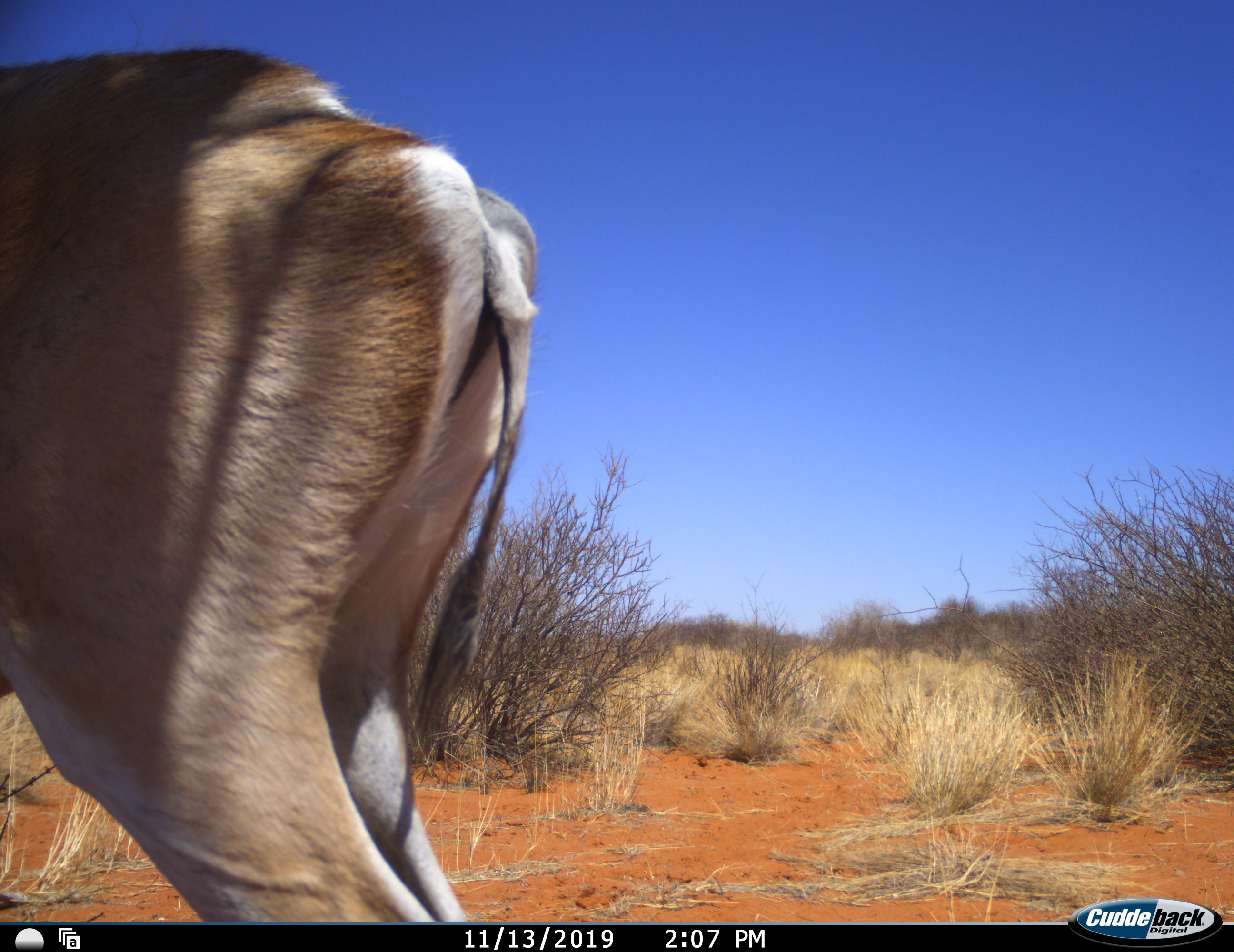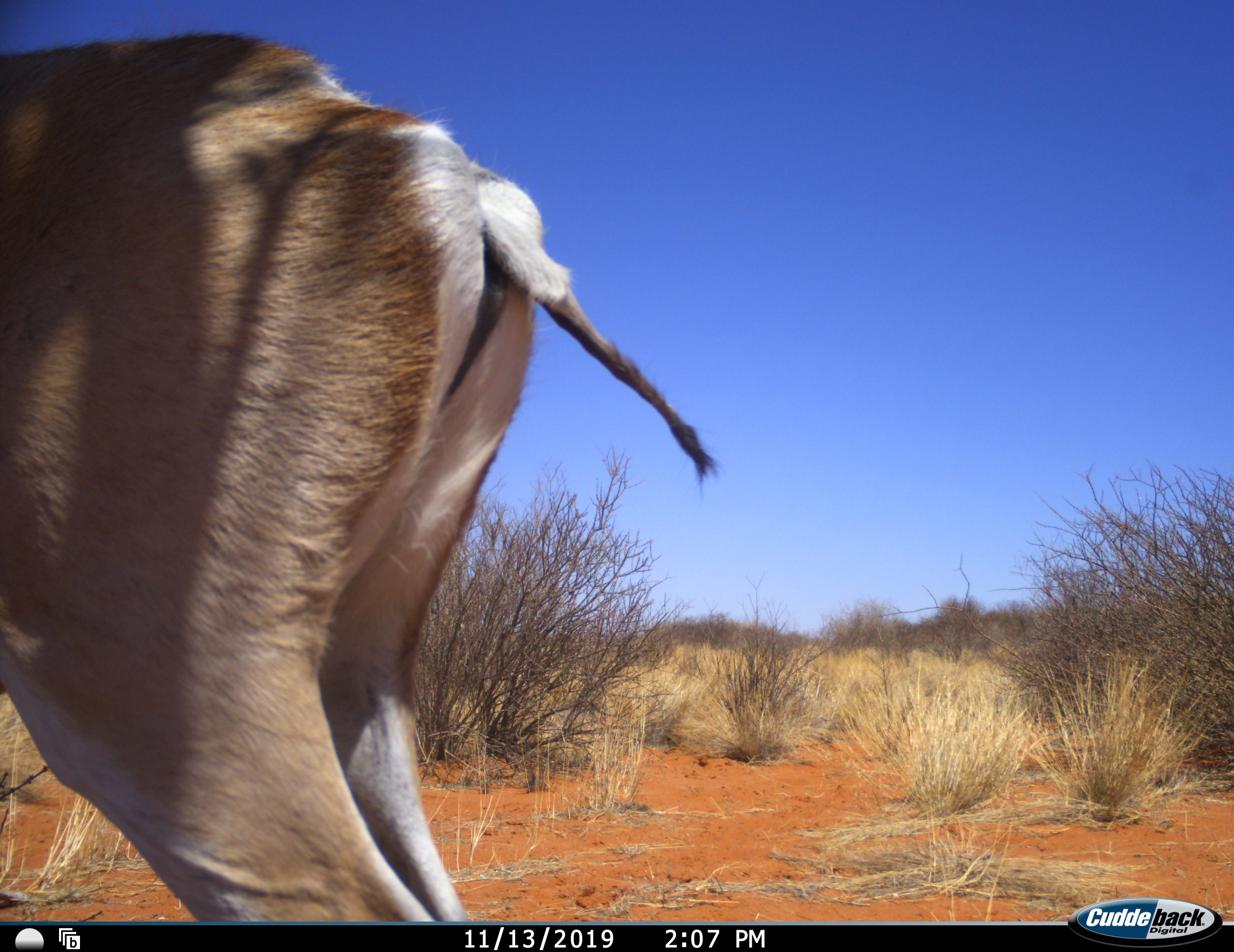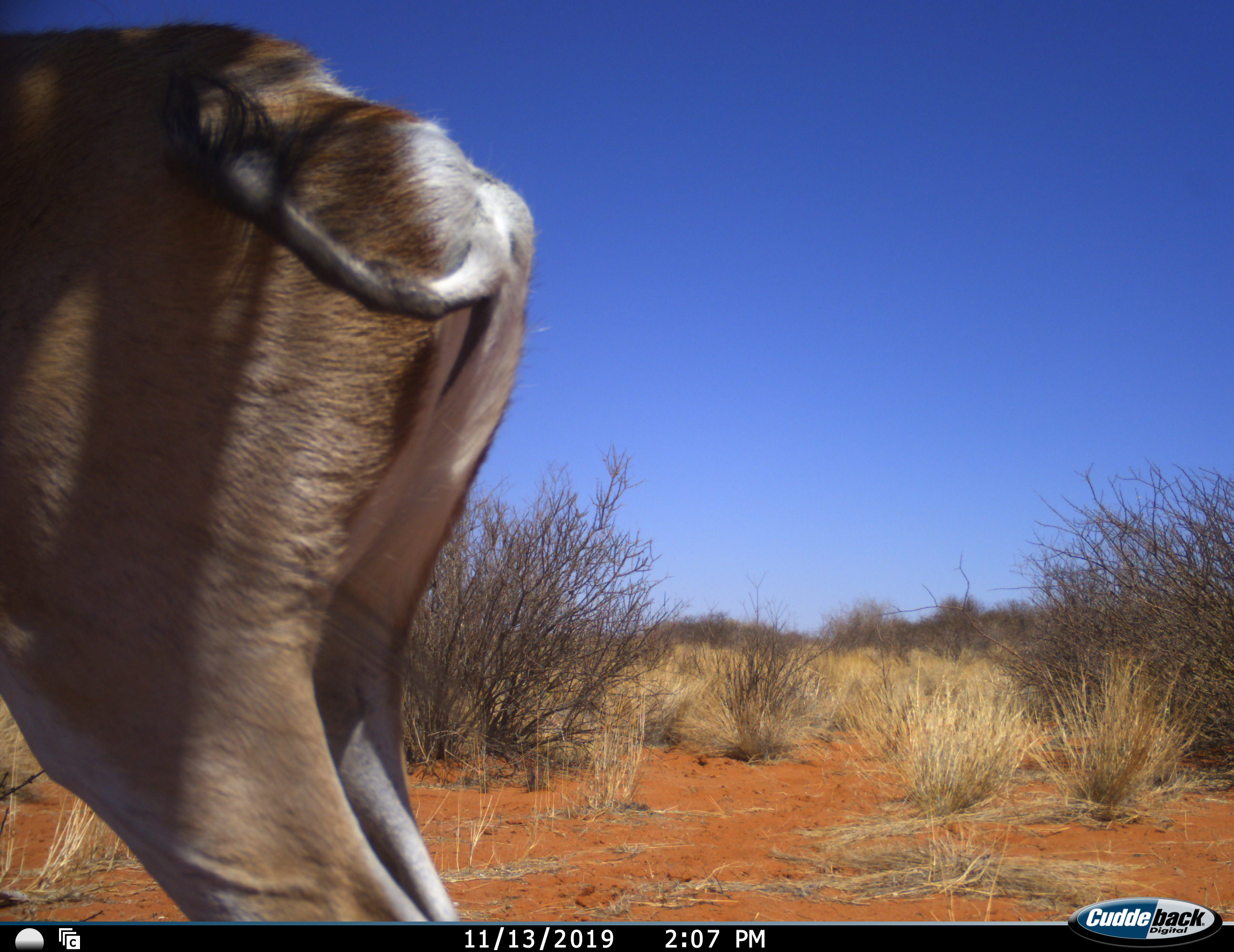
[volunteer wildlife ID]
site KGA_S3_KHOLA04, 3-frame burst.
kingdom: Animalia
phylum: Chordata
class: Mammalia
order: Artiodactyla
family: Bovidae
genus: Antidorcas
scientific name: Antidorcas marsupialis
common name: springbok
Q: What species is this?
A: Springbok (Antidorcas marsupialis).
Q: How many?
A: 1.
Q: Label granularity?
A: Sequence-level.